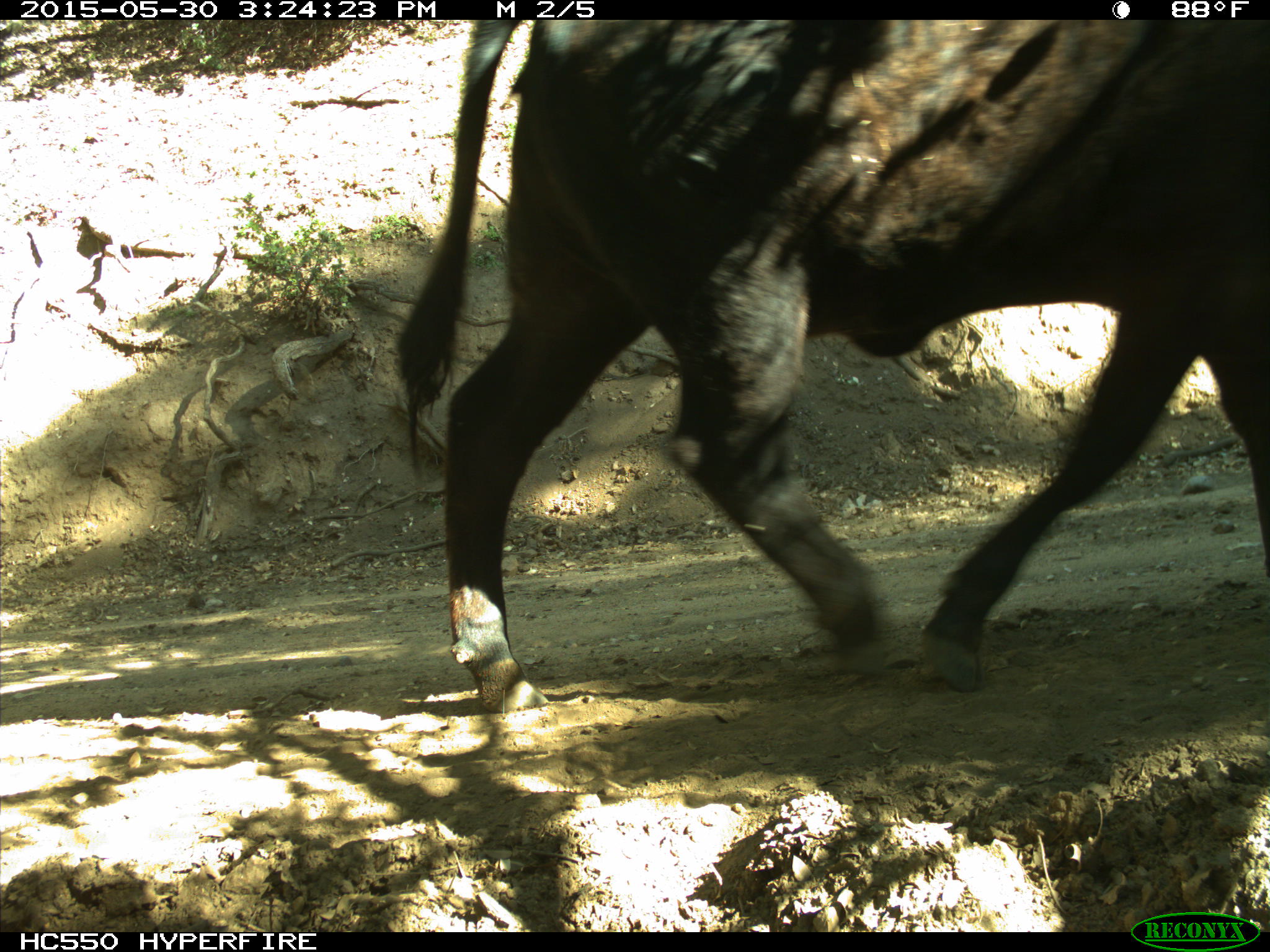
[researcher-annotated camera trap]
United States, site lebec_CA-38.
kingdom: Animalia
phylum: Chordata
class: Mammalia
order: Artiodactyla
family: Bovidae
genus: Bos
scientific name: Bos taurus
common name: domestic cow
Bos taurus (domestic cow).